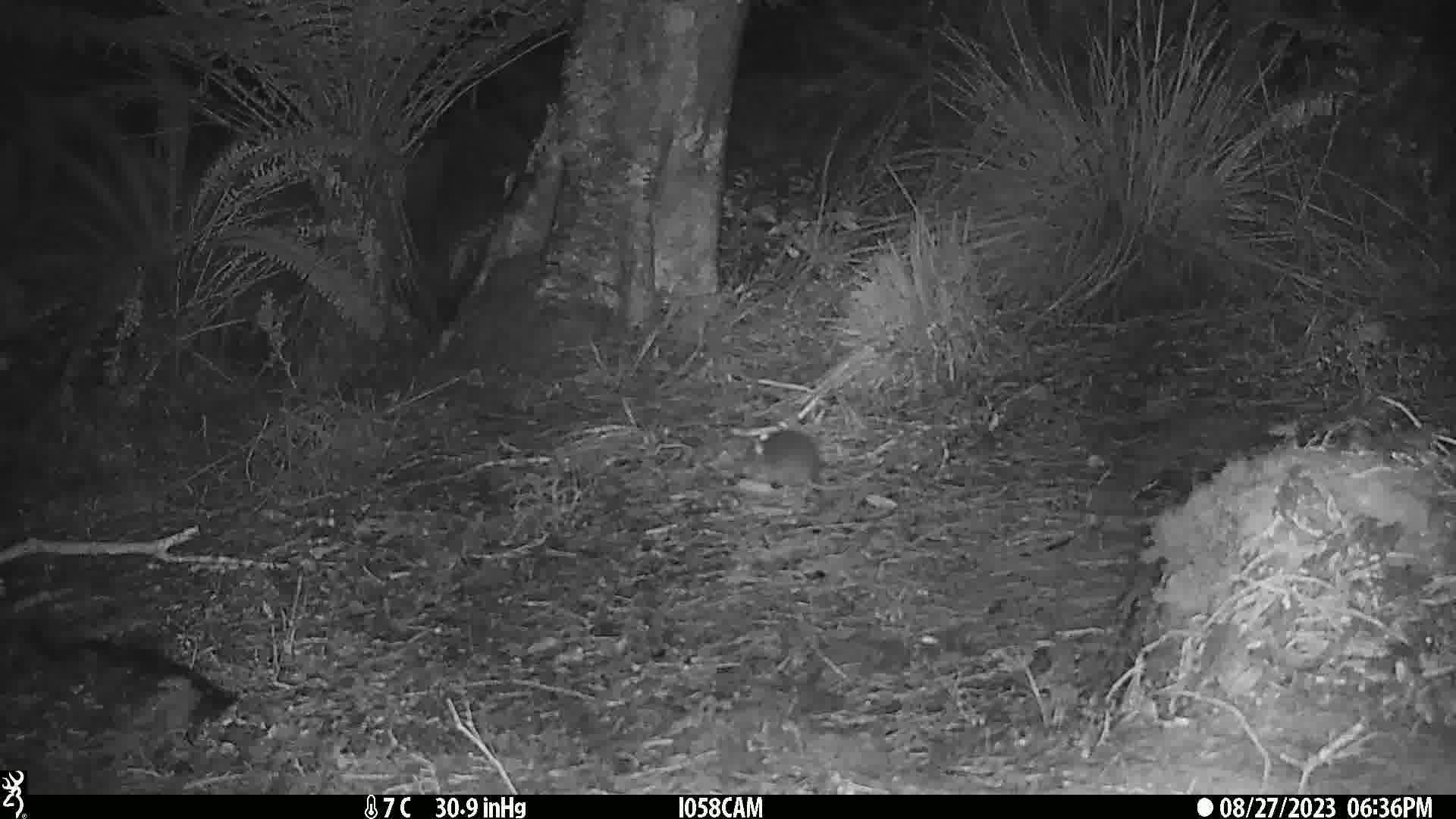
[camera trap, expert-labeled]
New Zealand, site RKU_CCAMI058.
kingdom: Animalia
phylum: Chordata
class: Mammalia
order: Rodentia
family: Muridae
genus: Rattus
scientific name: Rattus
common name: rat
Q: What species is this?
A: Rat (Rattus).